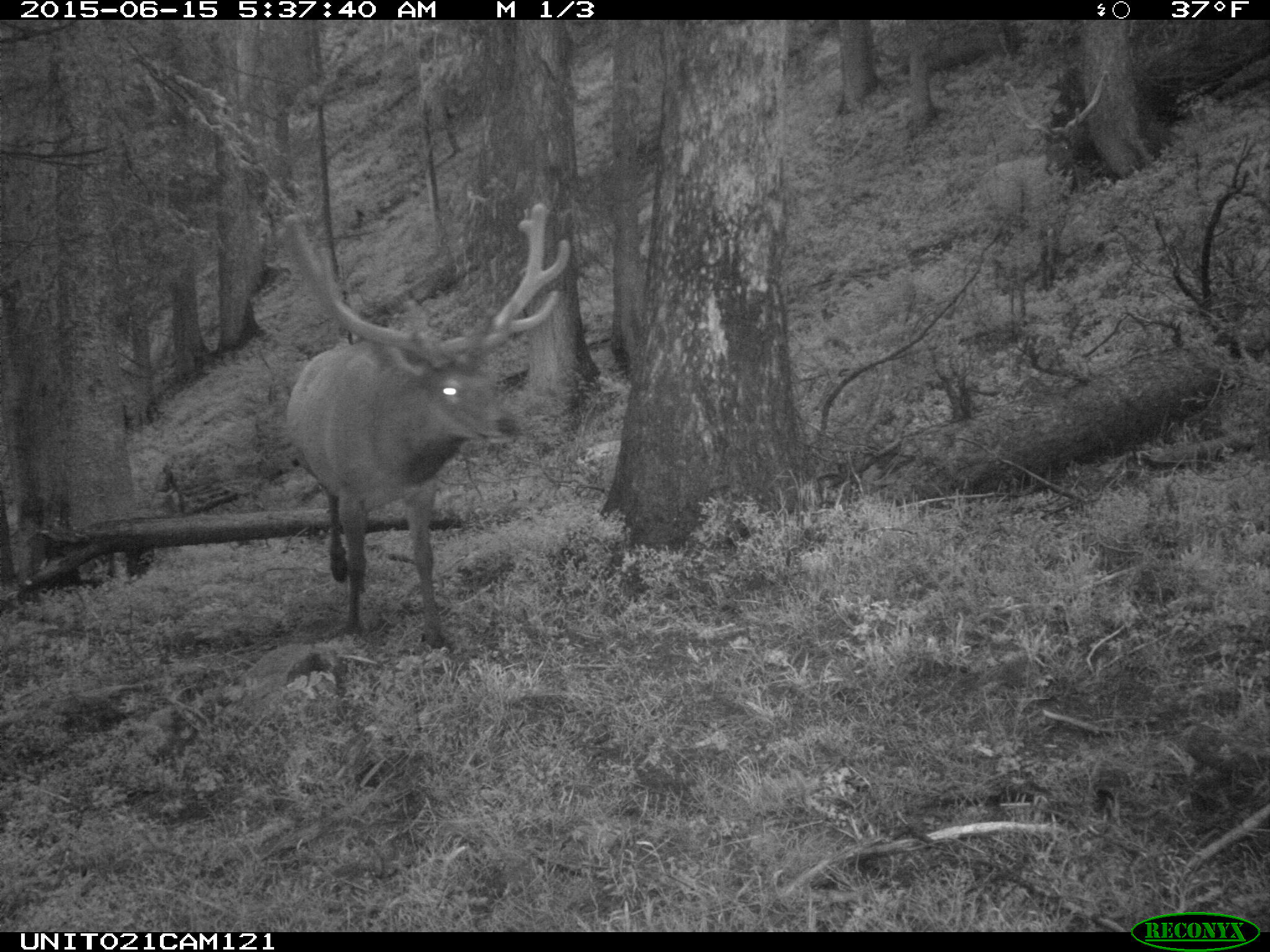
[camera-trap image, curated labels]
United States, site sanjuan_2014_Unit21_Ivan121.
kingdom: Animalia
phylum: Chordata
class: Mammalia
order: Artiodactyla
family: Cervidae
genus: Cervus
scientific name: Cervus elaphus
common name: red deer